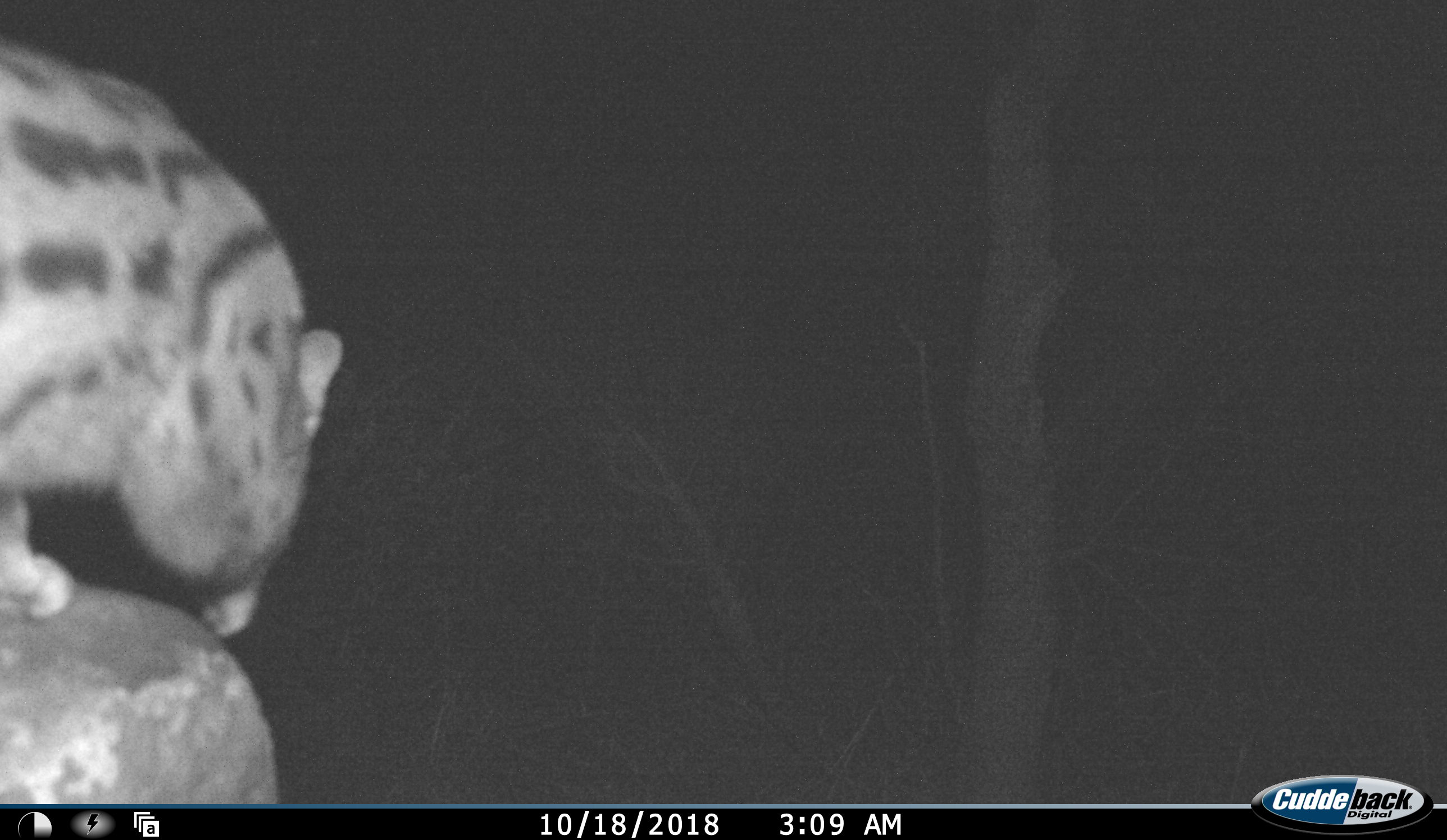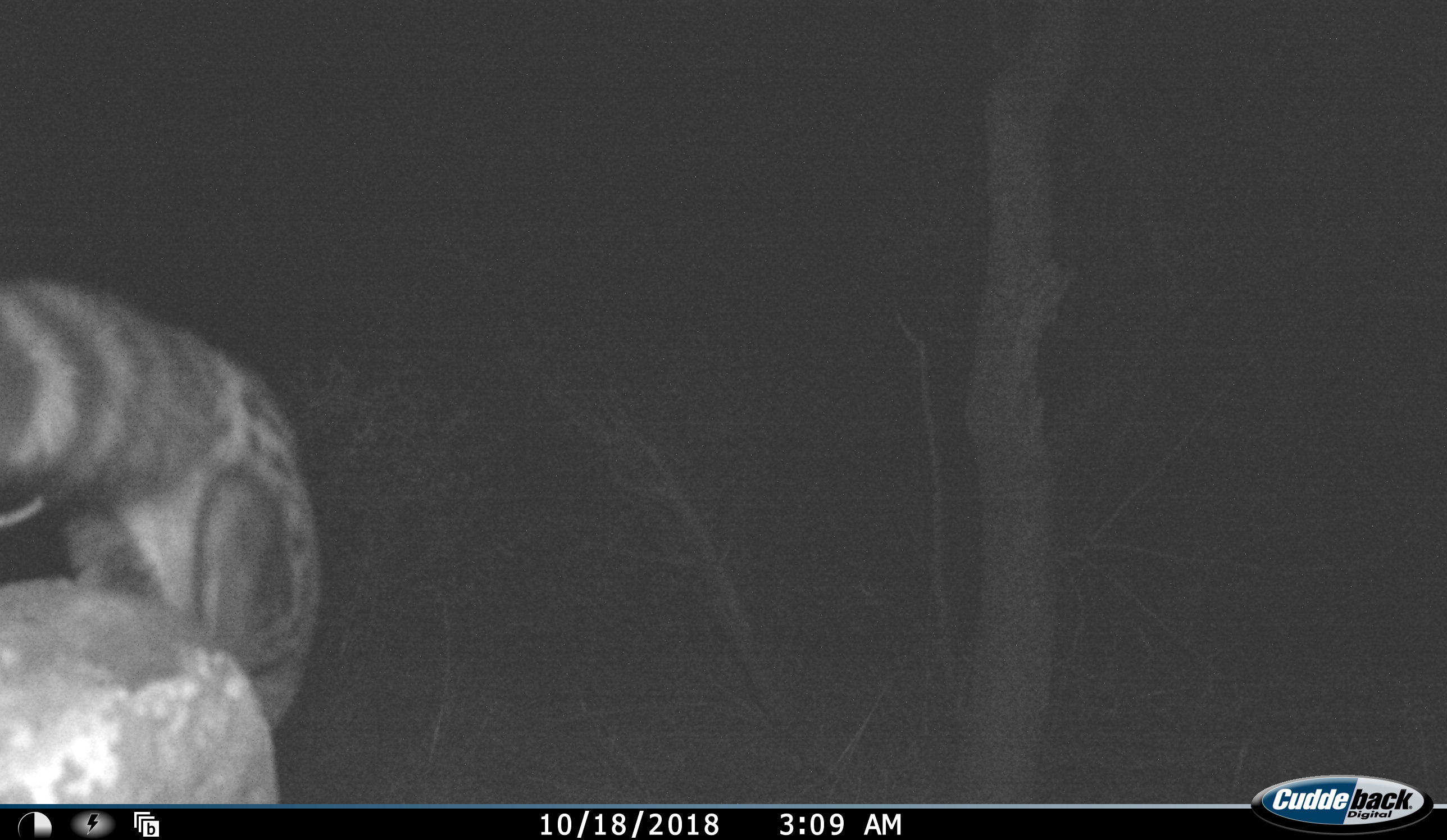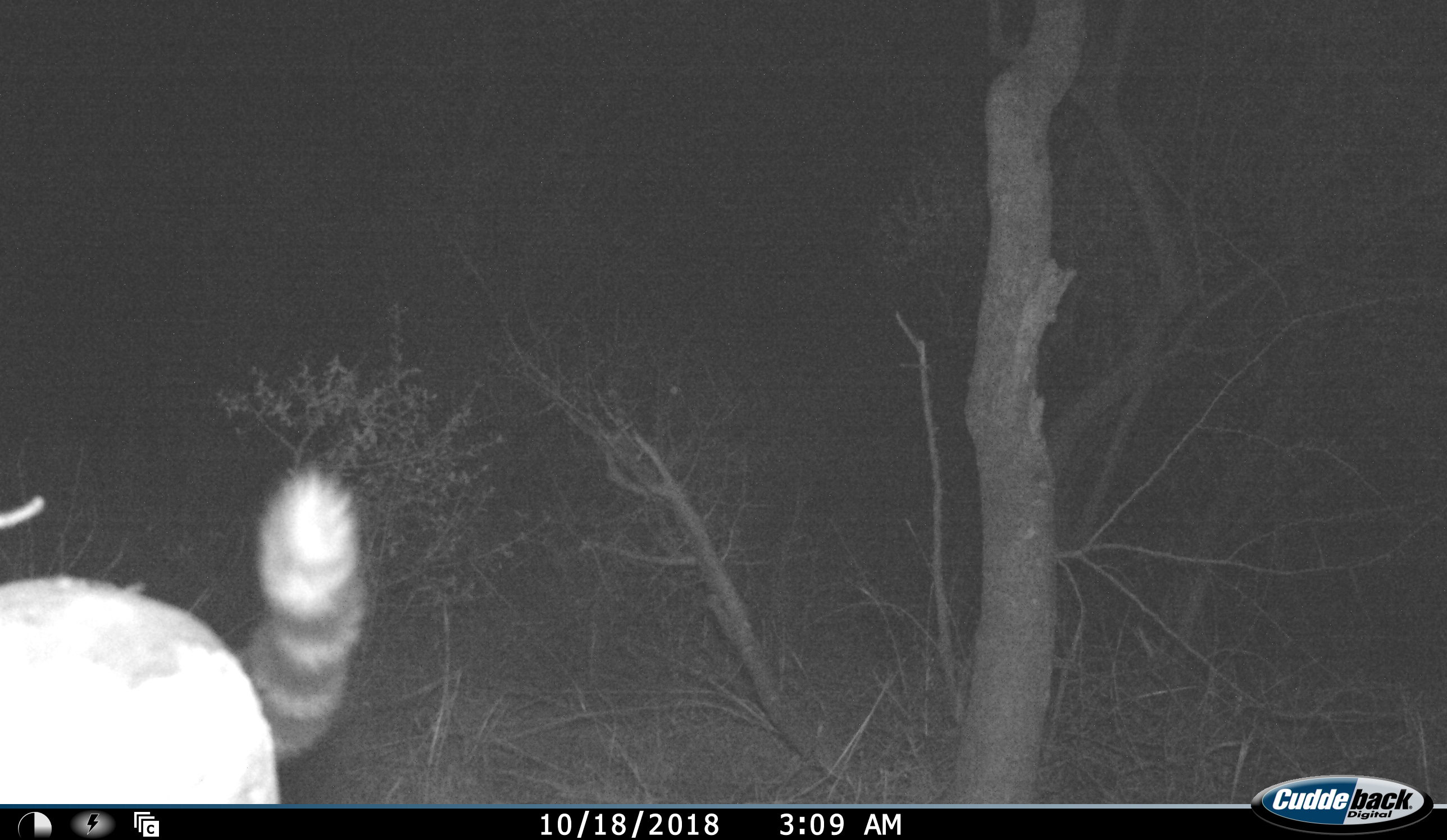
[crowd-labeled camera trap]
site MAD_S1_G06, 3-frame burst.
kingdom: Animalia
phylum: Chordata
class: Mammalia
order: Carnivora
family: Viverridae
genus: Genetta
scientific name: Genetta genetta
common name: small-spotted genet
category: genetcommonsmallspotted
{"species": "genetcommonsmallspotted (small-spotted genet) (Genetta genetta)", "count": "1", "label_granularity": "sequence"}